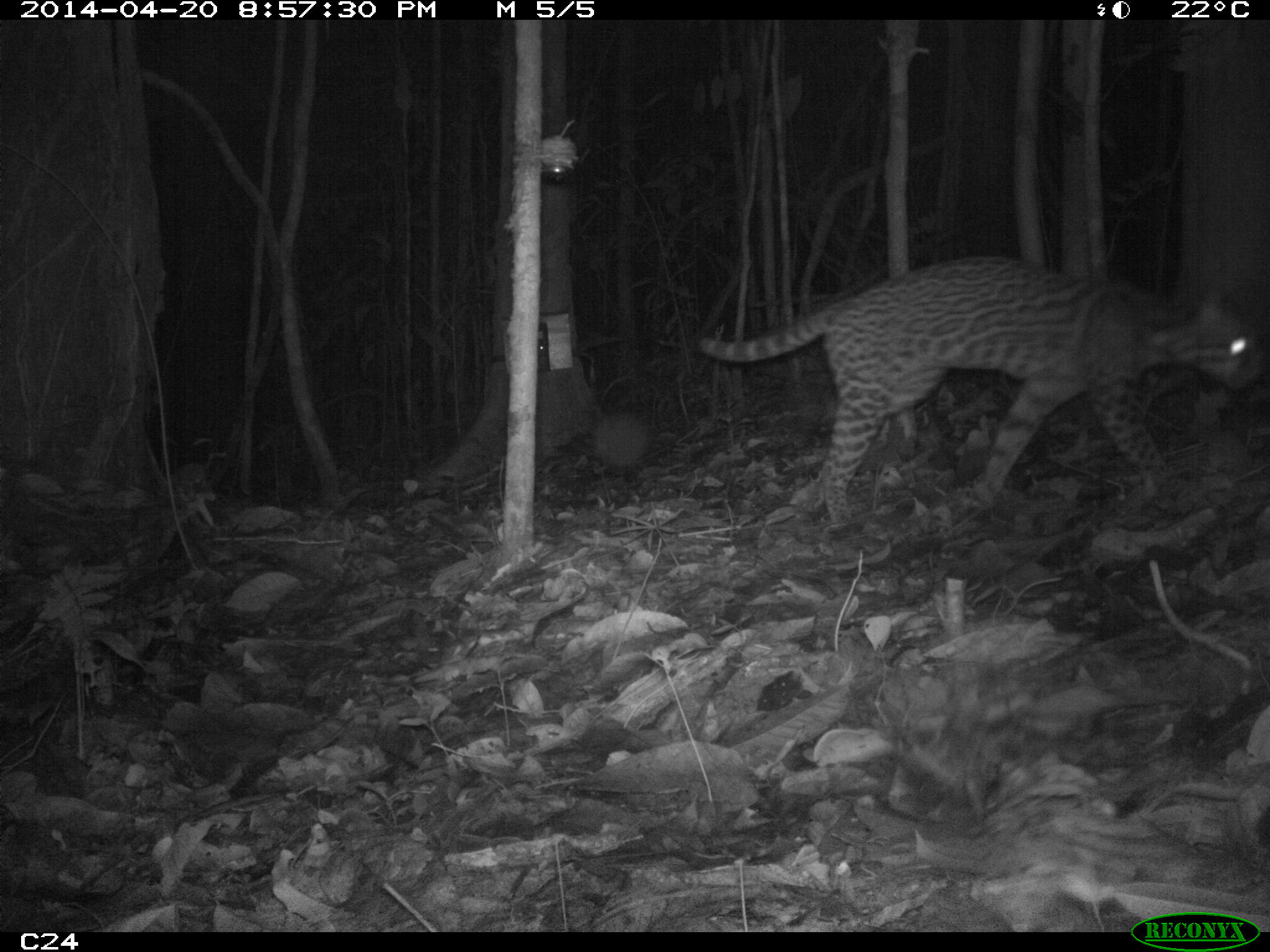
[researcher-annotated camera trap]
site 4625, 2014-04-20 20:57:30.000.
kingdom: Animalia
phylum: Chordata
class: Mammalia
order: Carnivora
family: Felidae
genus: Leopardus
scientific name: Leopardus pardalis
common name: ocelot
Leopardus pardalis (ocelot), count 1, age adult.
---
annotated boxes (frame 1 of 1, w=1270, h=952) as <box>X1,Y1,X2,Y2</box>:
leopardus pardalis: <box>696,250,1264,530</box>